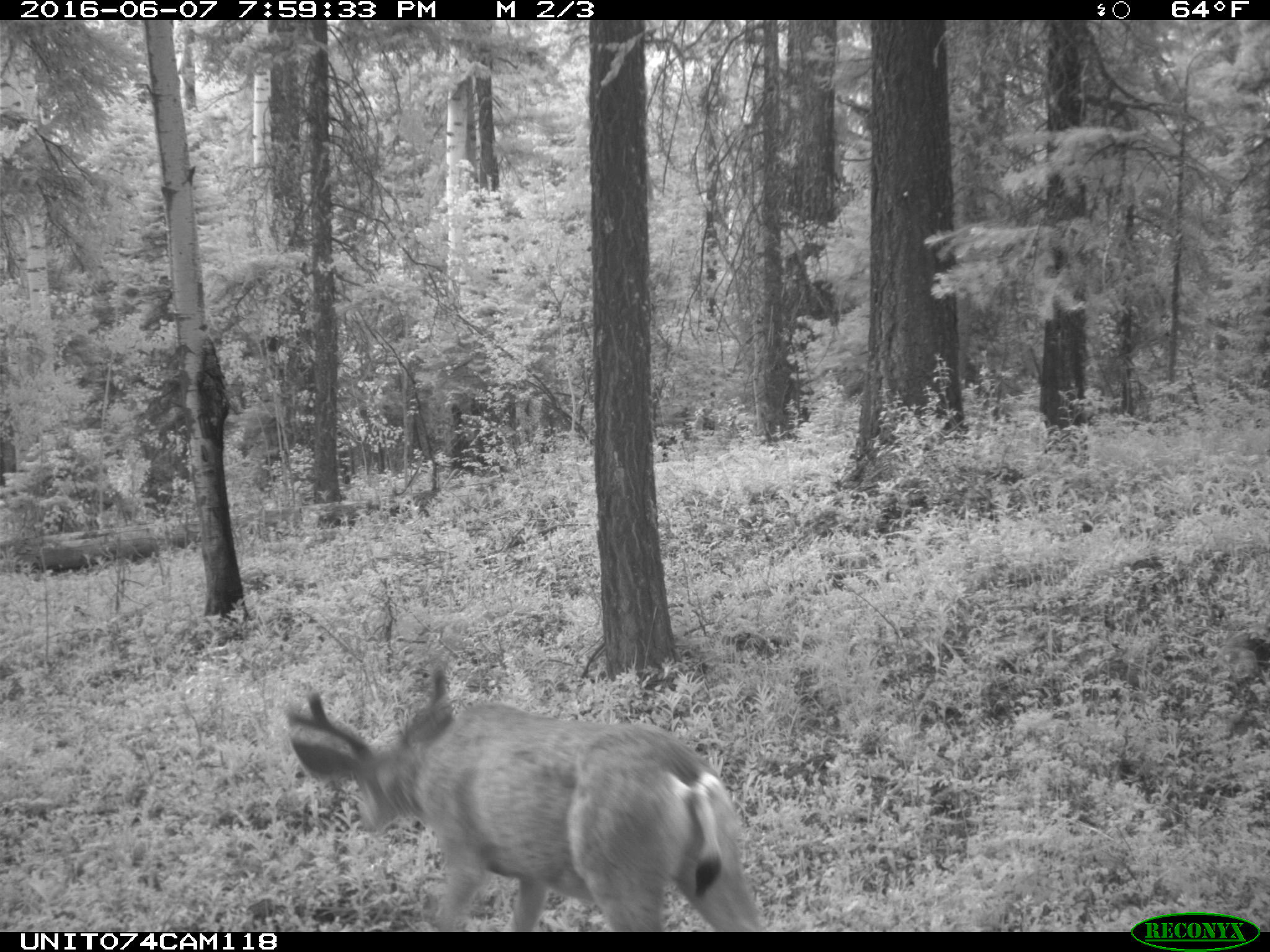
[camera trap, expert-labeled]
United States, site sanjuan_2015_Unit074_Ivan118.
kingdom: Animalia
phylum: Chordata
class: Mammalia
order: Artiodactyla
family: Cervidae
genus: Odocoileus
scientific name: Odocoileus hemionus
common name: mule deer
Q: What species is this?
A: Odocoileus hemionus (mule deer).